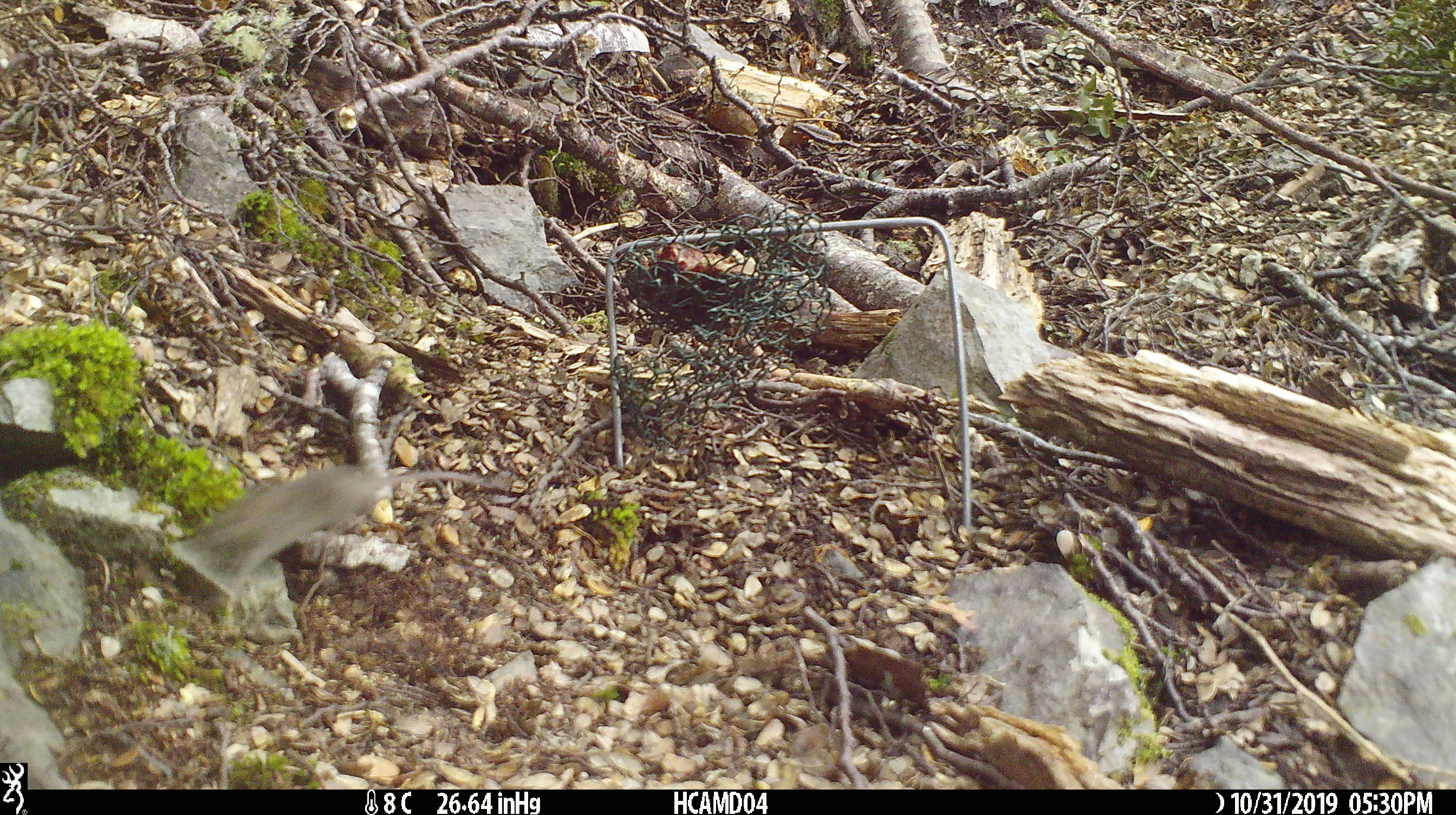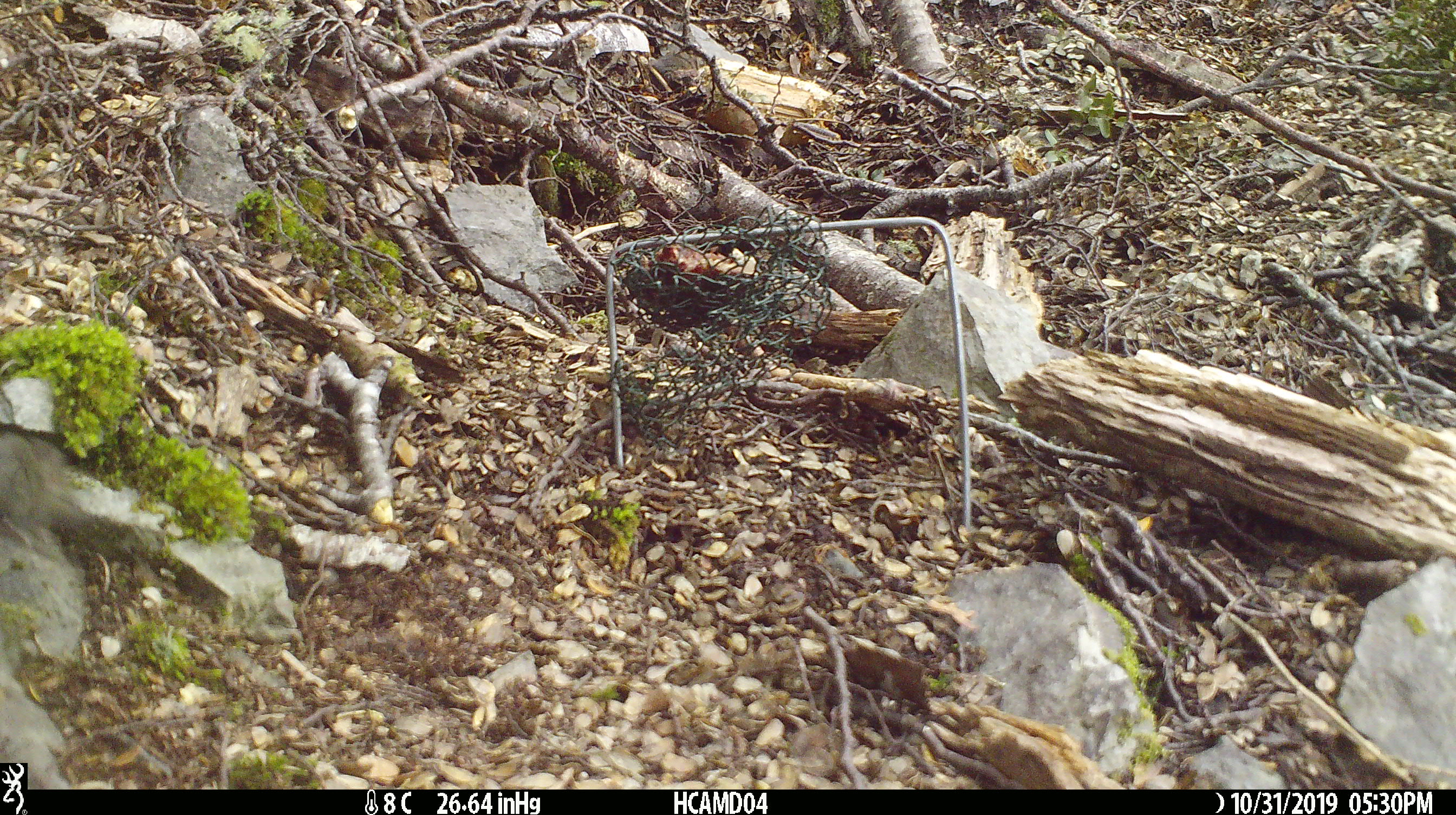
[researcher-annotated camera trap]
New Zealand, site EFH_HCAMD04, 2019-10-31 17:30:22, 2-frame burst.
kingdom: Animalia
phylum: Chordata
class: Mammalia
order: Rodentia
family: Muridae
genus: Mus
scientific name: Mus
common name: mouse